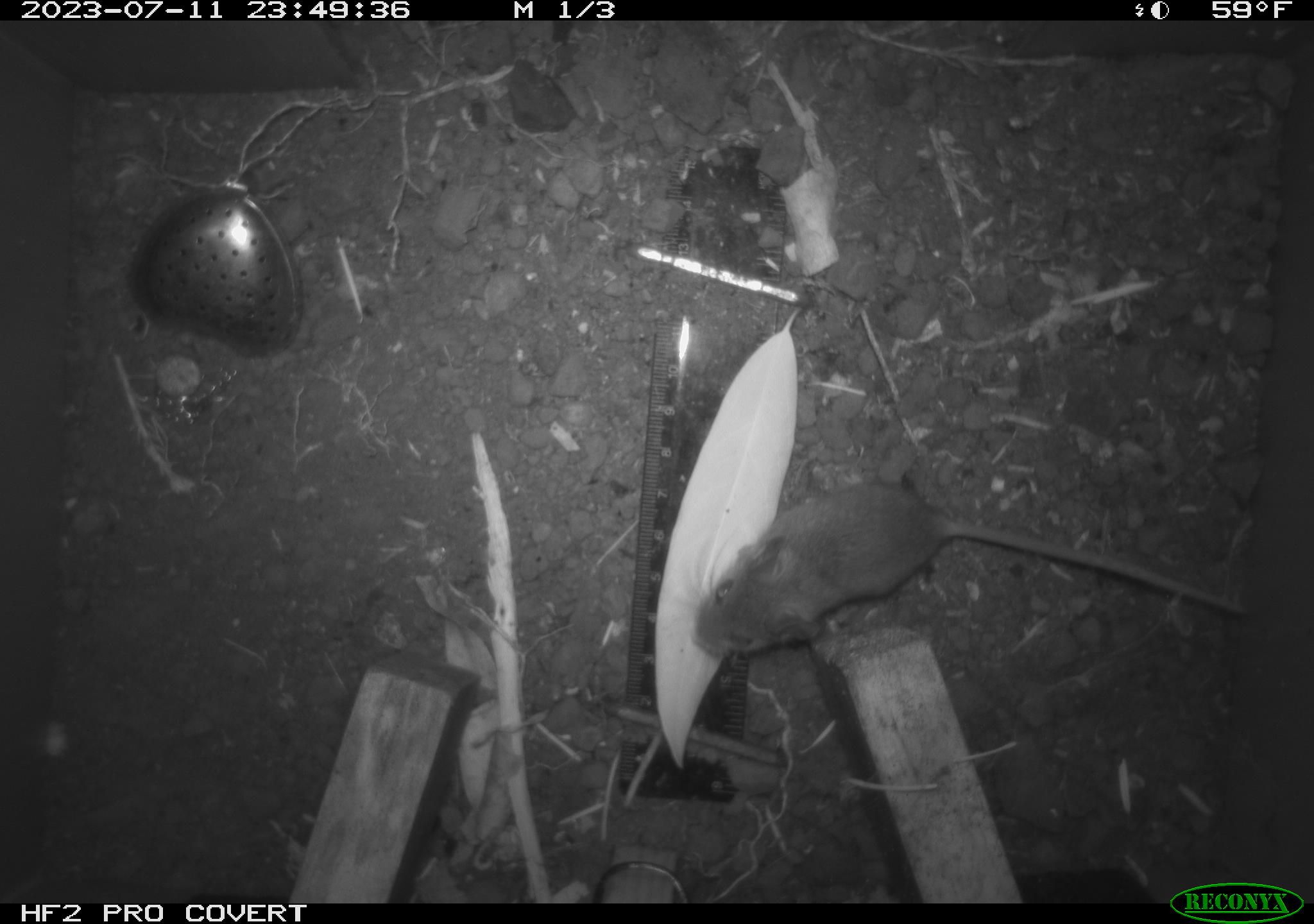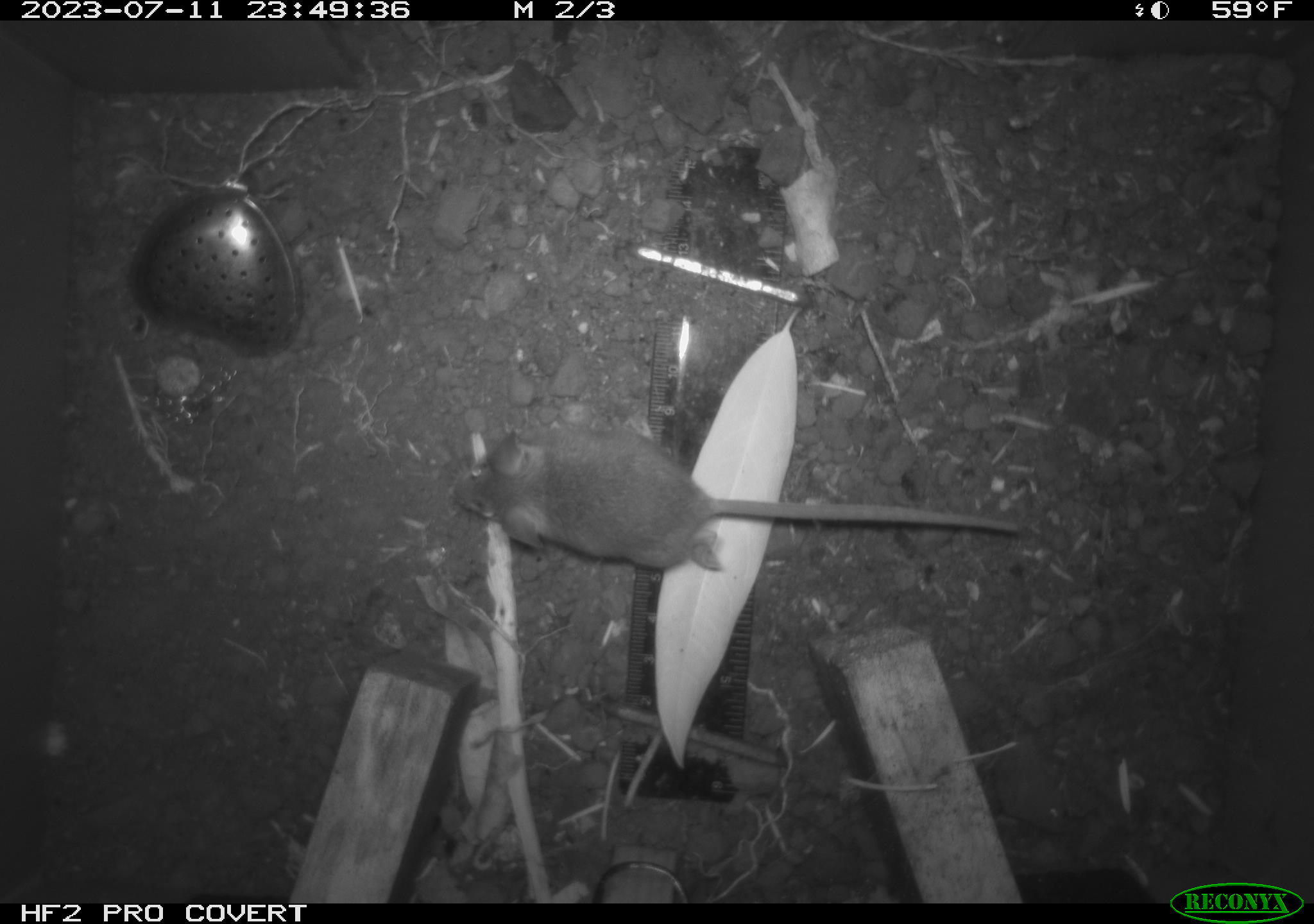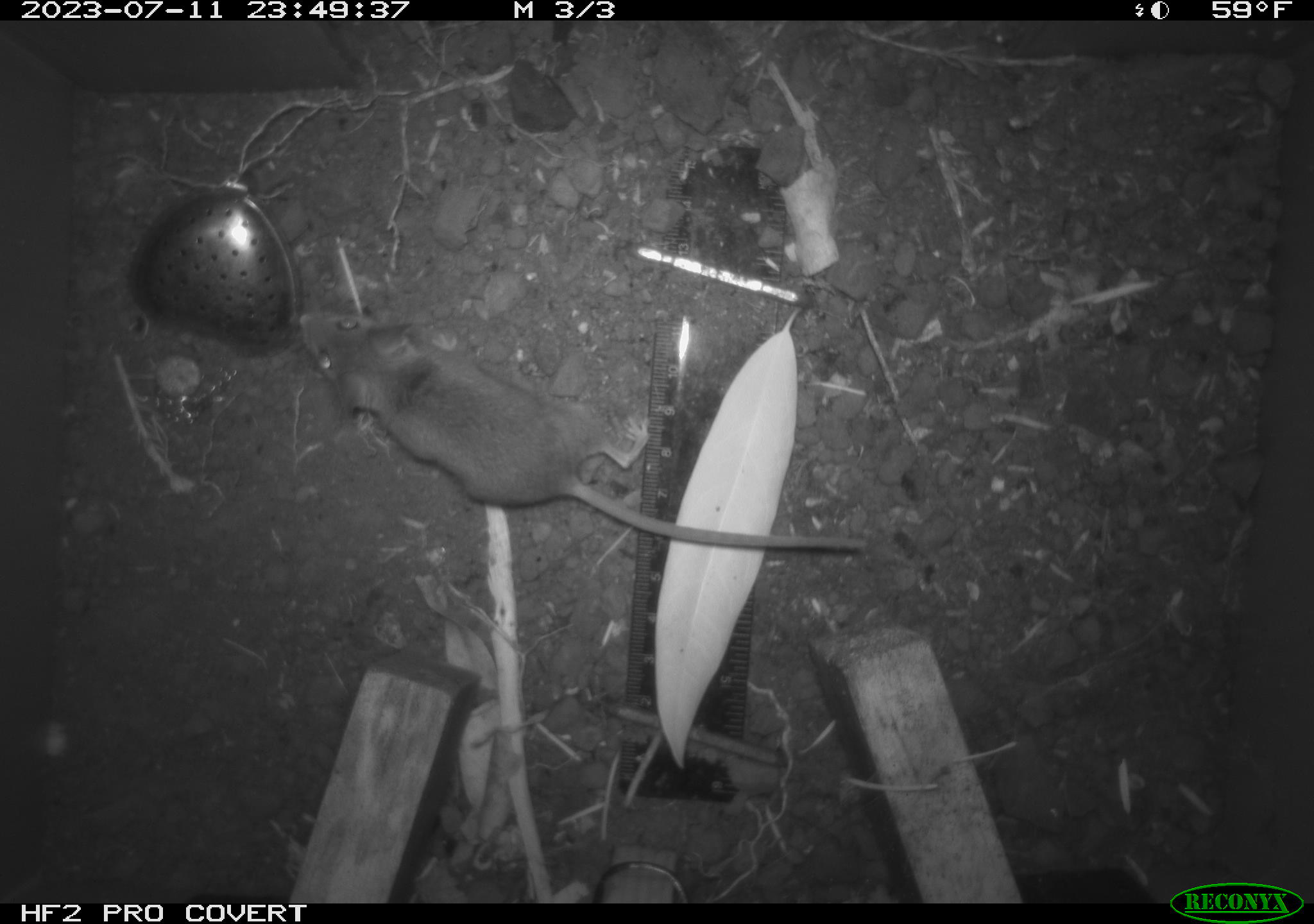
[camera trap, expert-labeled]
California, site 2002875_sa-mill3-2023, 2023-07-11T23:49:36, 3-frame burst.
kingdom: Animalia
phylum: Chordata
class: Mammalia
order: Rodentia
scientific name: Rodentia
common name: mouse species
Mouse species (Rodentia).